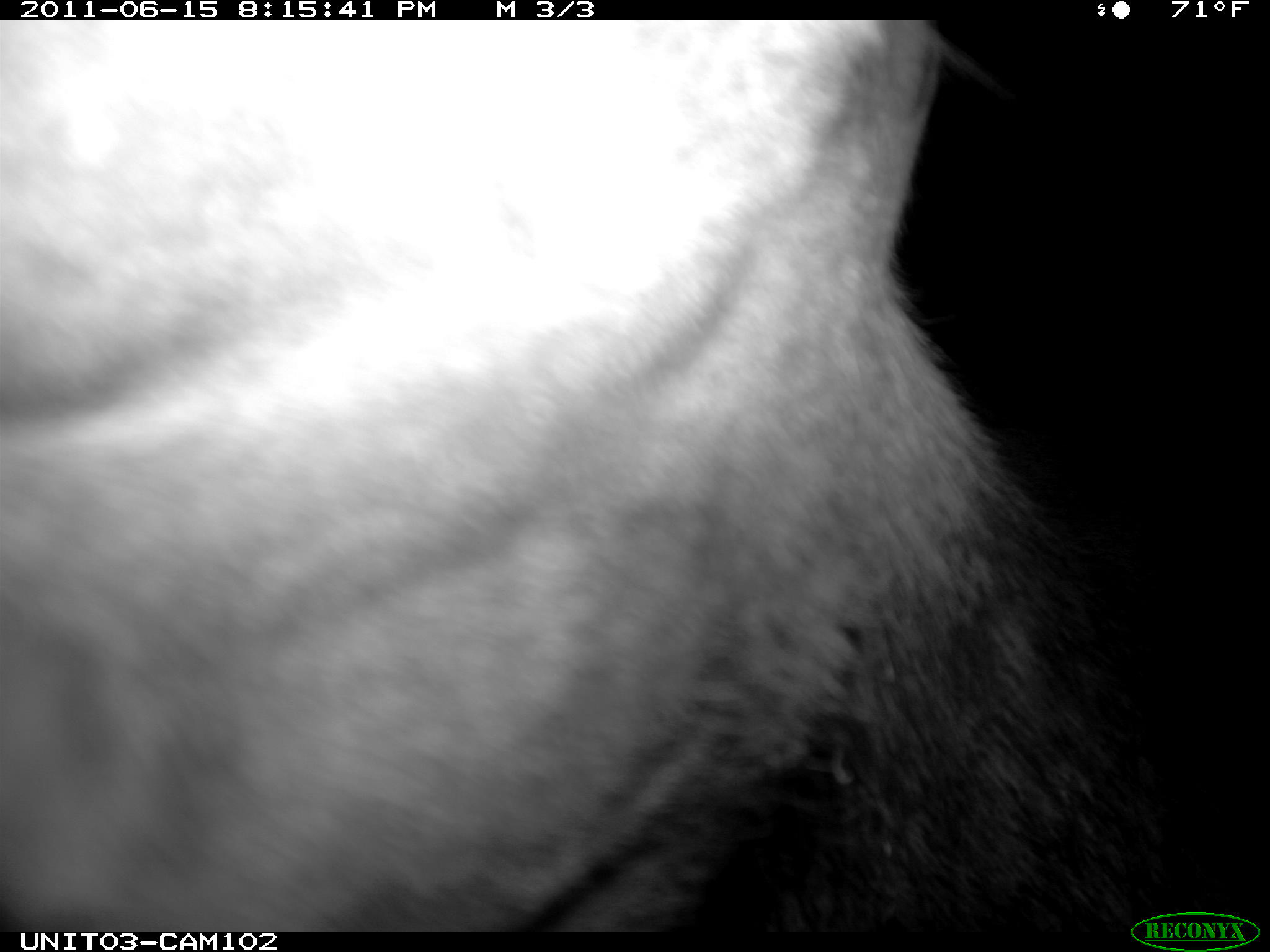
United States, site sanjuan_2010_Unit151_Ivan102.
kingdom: Animalia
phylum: Chordata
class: Mammalia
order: Artiodactyla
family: Cervidae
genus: Cervus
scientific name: Cervus elaphus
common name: red deer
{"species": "Cervus elaphus (red deer)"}